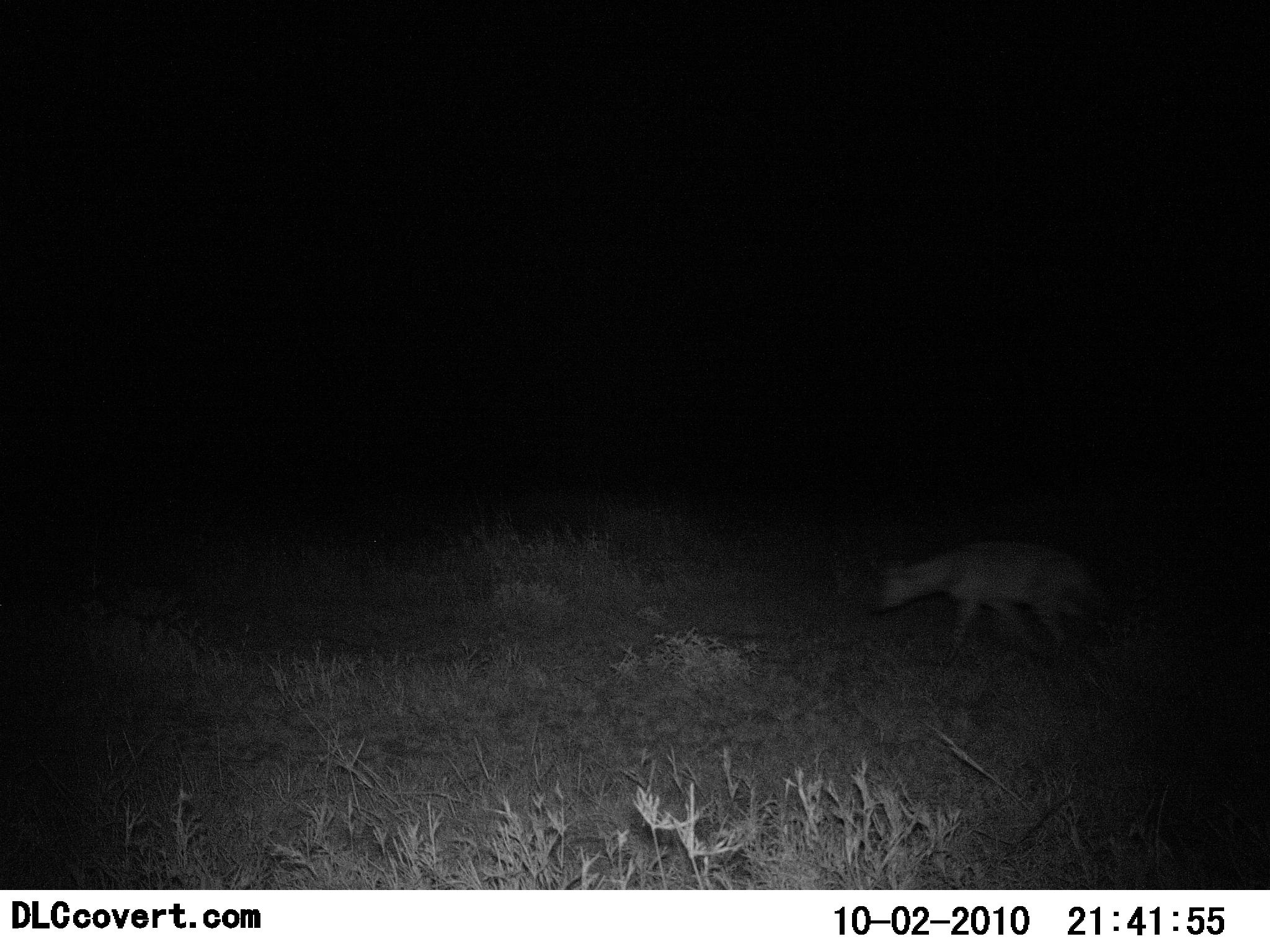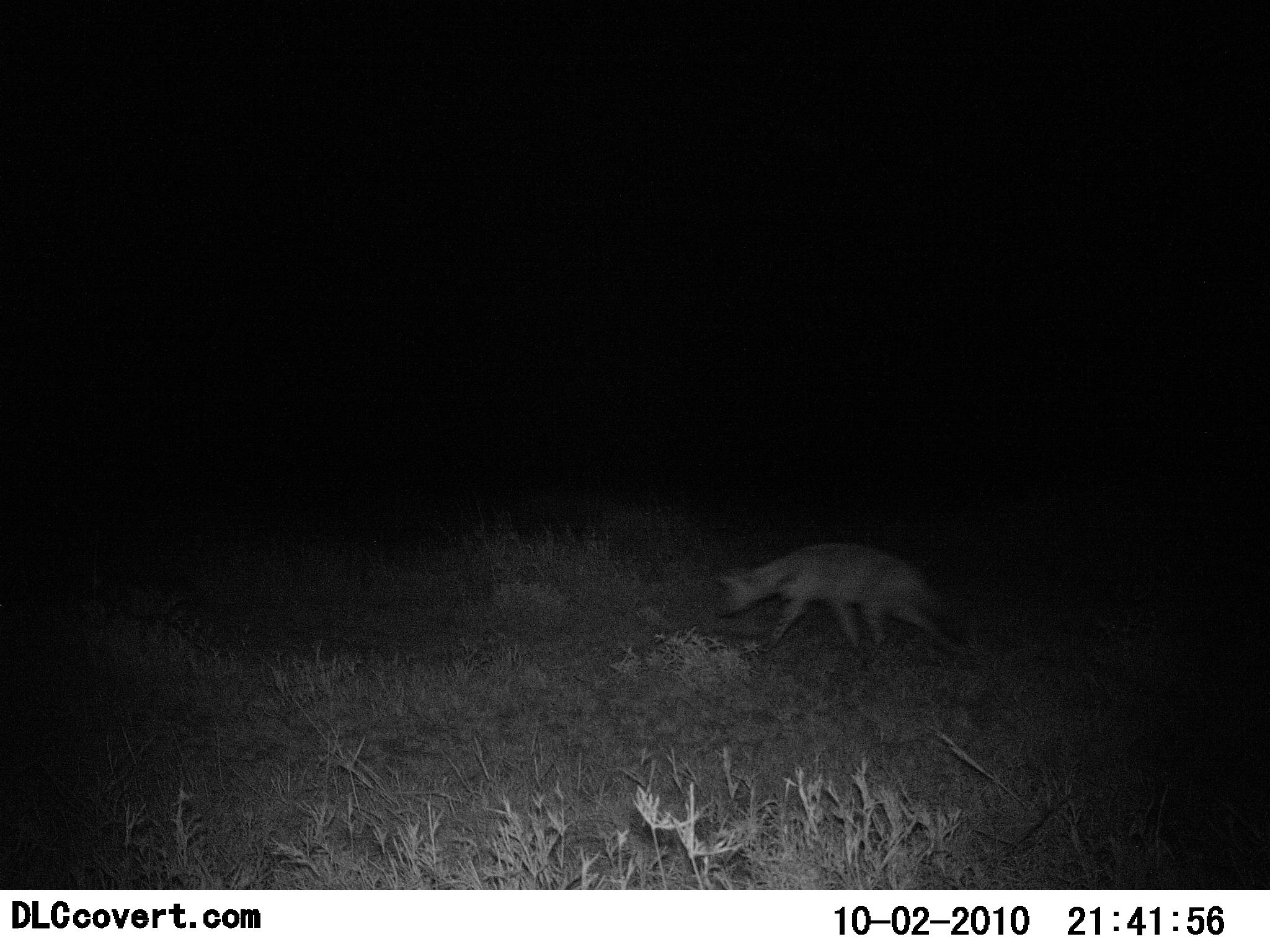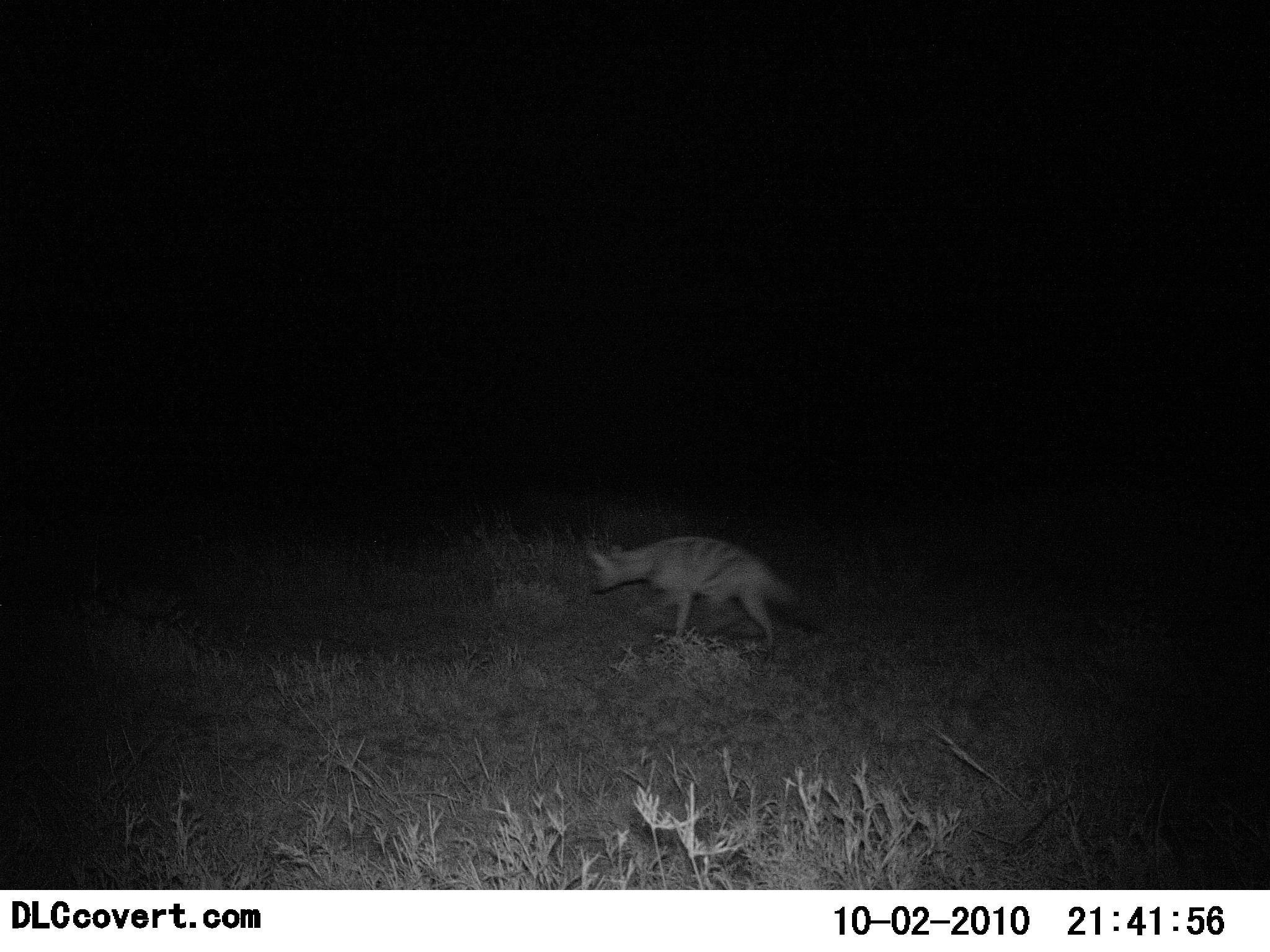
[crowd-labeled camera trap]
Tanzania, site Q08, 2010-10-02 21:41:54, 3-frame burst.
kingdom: Animalia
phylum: Chordata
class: Mammalia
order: Carnivora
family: Hyaenidae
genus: Proteles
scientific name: Proteles cristatus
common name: aardwolf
Aardwolf (Proteles cristatus), count 1. Behavior (volunteer vote fractions): standing 0%, resting 0%, moving 100%, interacting 0%. Young present (vote fraction): 0%. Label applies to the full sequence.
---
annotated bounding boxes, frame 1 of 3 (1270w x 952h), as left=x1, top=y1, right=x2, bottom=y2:
animal: left=868, top=539, right=1112, bottom=666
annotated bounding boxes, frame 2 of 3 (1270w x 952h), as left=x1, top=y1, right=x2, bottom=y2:
animal: left=716, top=541, right=971, bottom=658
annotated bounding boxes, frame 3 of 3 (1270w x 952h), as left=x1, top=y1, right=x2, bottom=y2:
animal: left=590, top=535, right=827, bottom=668